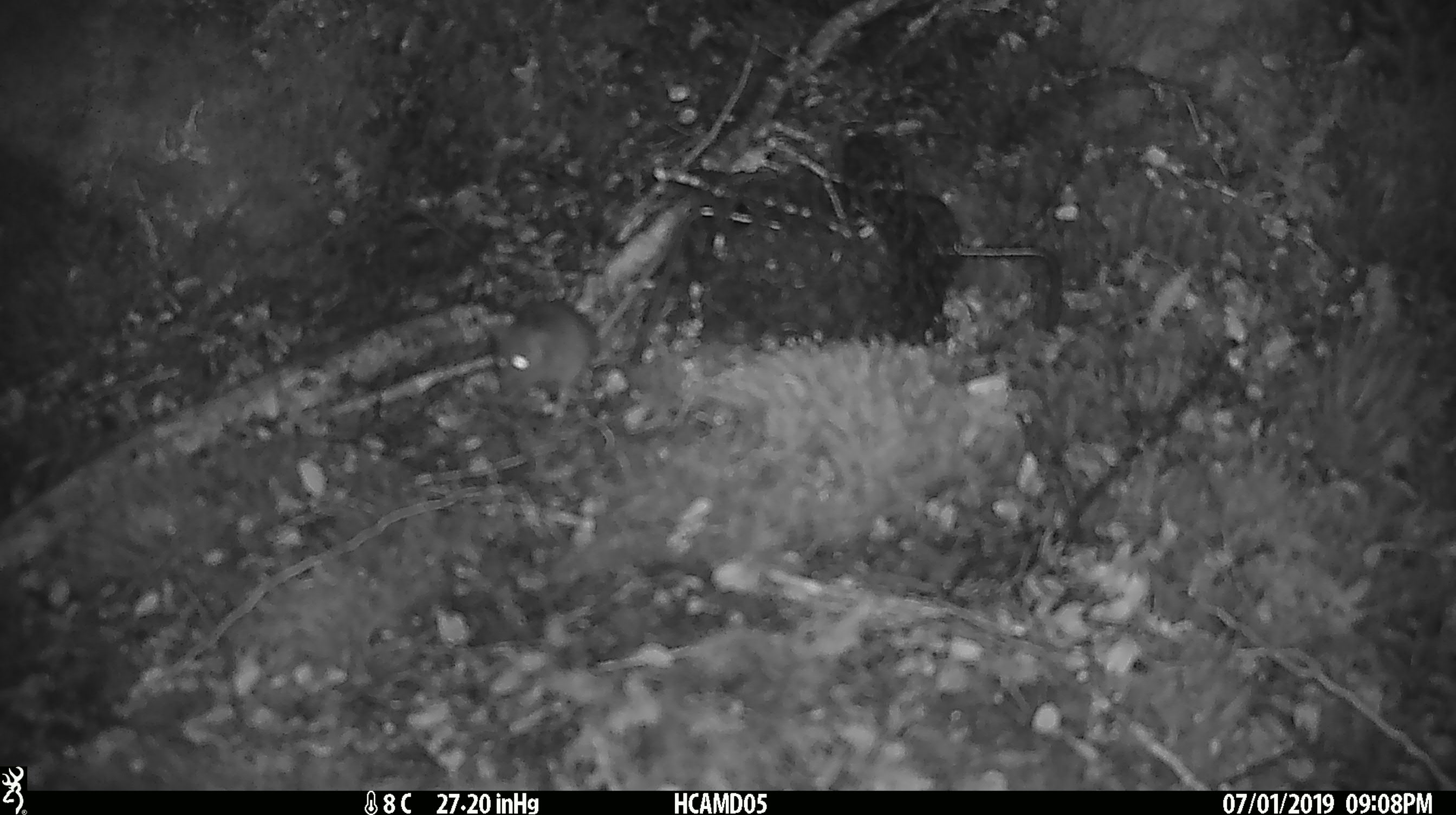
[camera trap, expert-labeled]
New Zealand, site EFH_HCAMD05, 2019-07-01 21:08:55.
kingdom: Animalia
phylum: Chordata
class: Mammalia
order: Rodentia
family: Muridae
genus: Mus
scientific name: Mus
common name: mouse